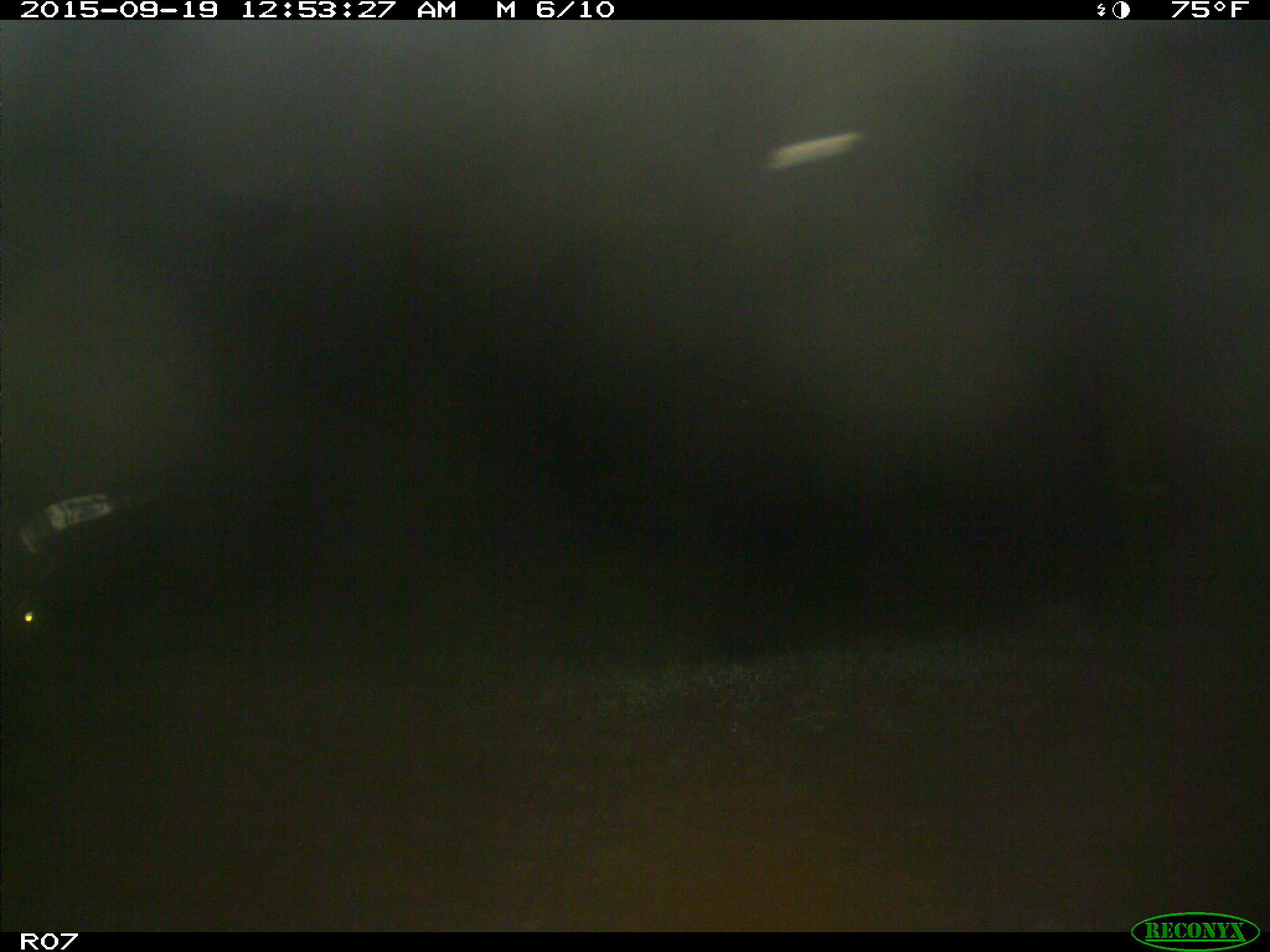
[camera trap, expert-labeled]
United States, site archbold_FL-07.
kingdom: Animalia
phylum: Chordata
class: Mammalia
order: Artiodactyla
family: Bovidae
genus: Bos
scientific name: Bos taurus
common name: domestic cow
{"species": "Bos taurus (domestic cow)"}